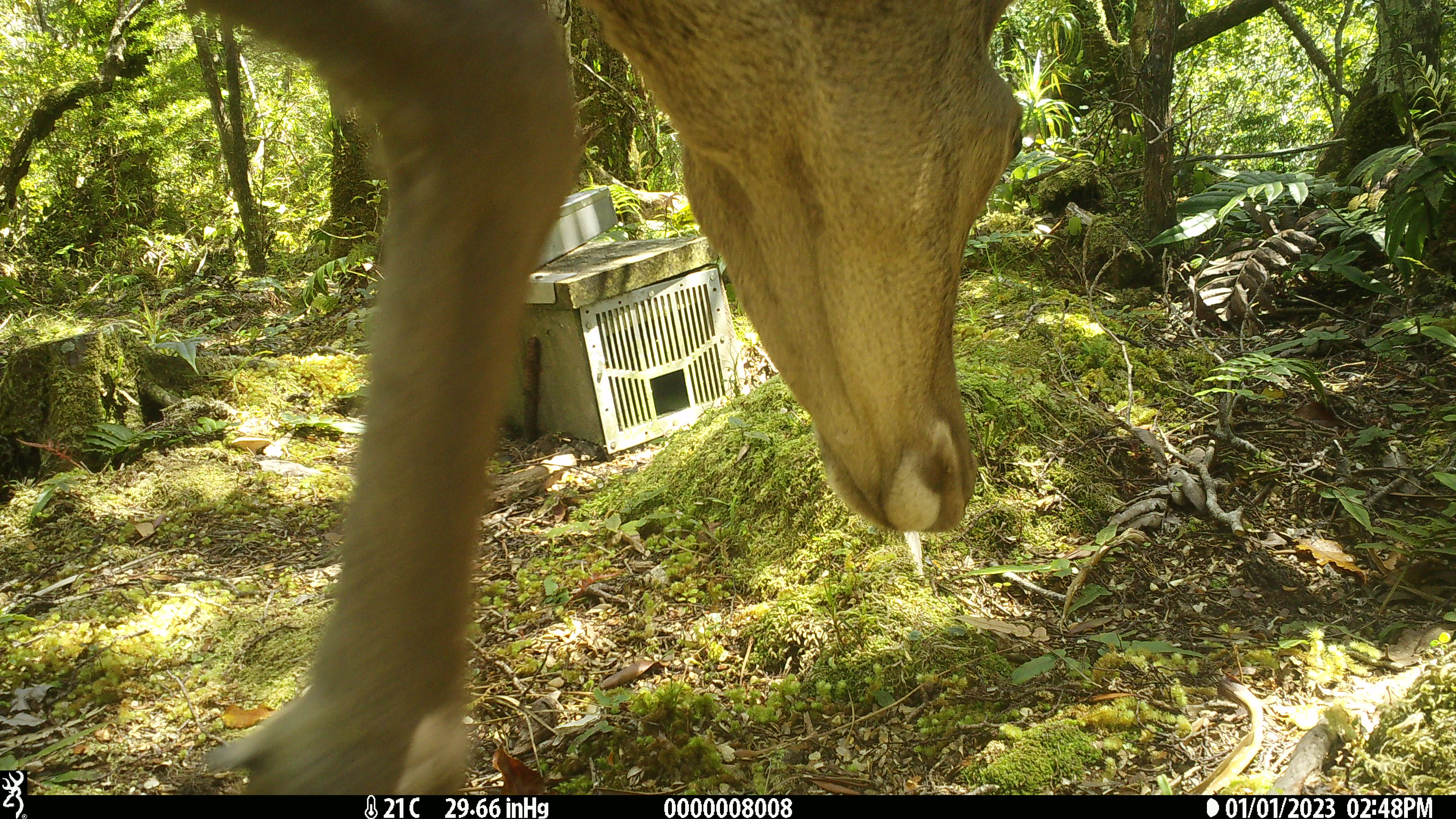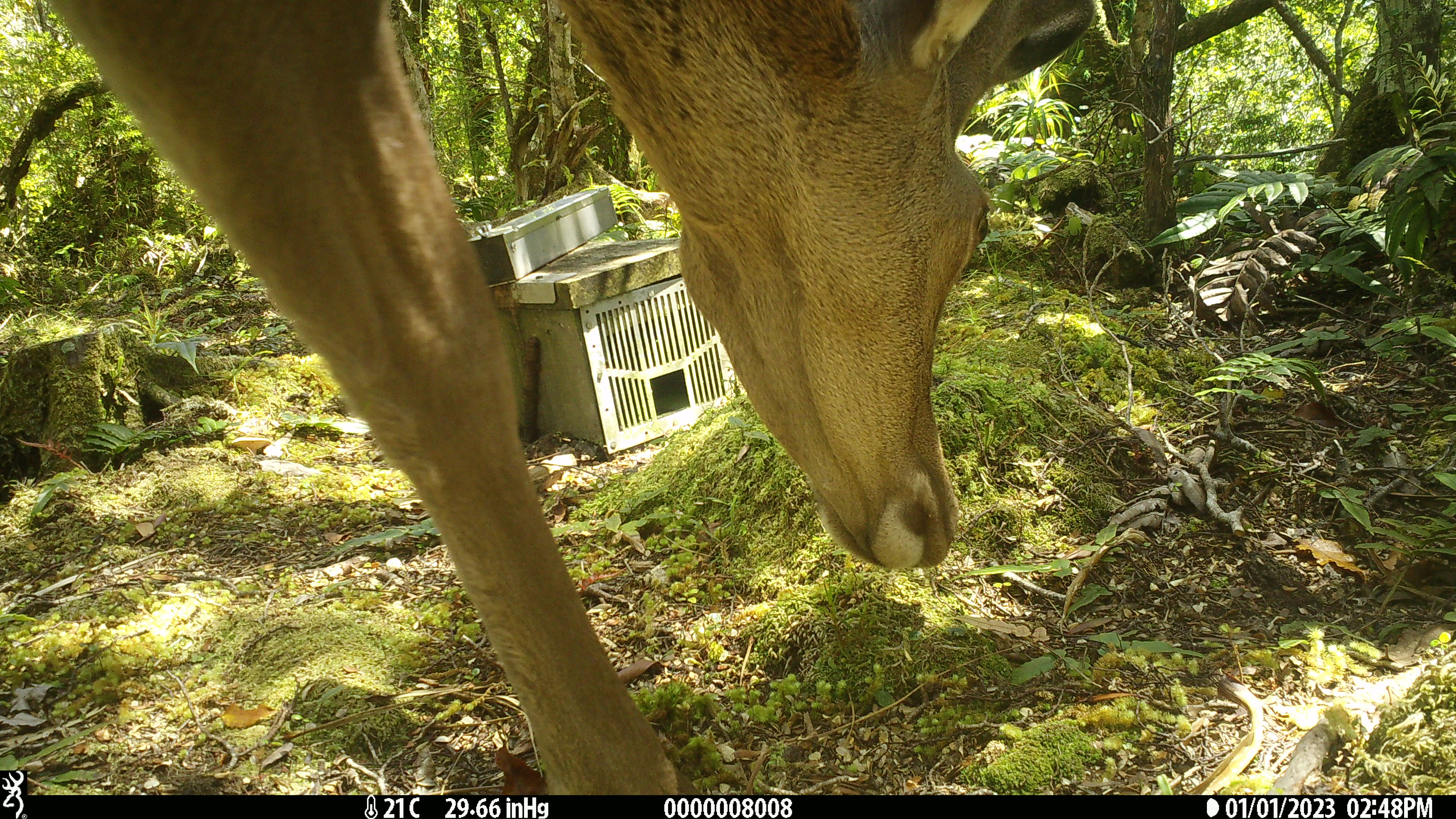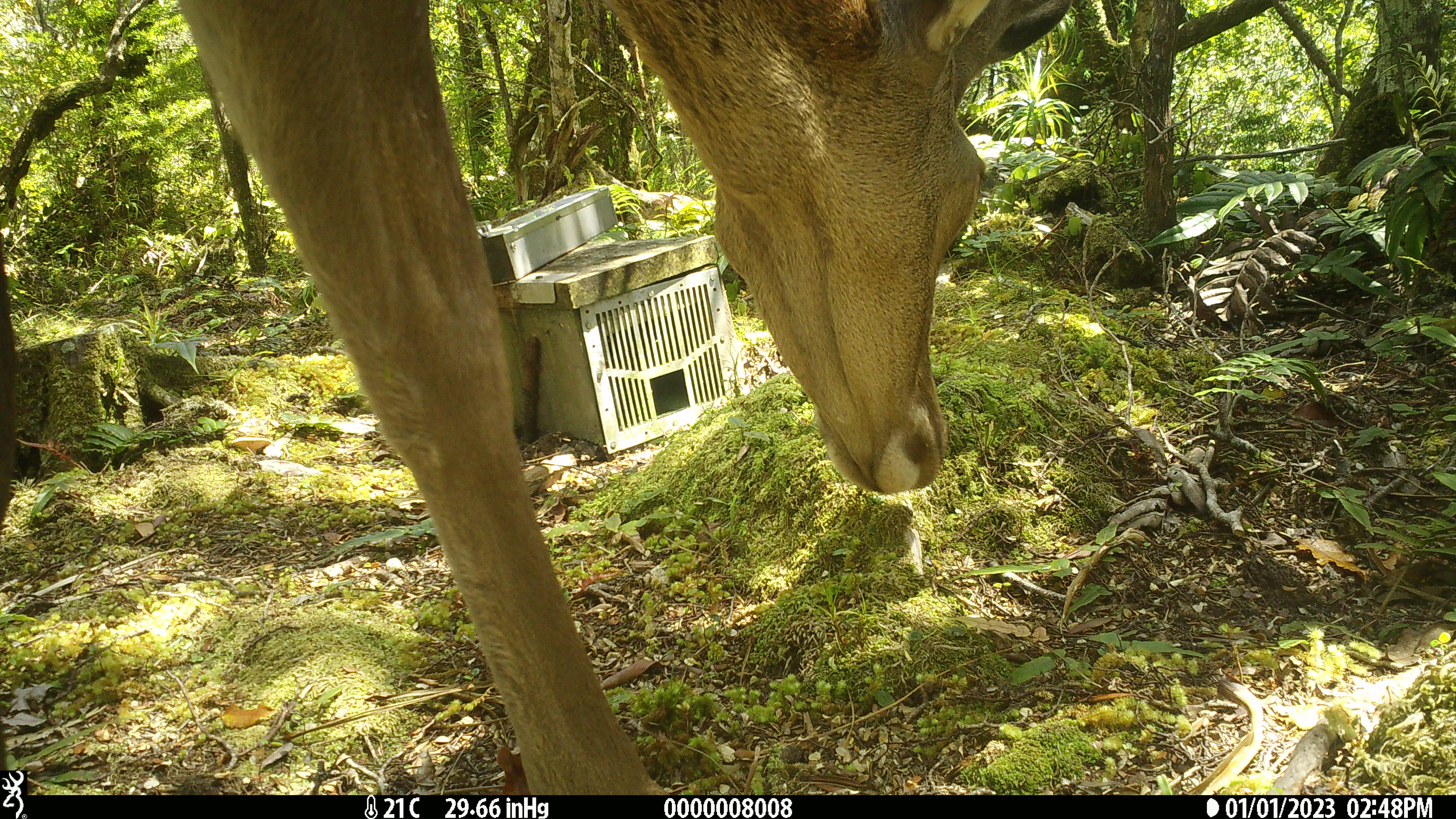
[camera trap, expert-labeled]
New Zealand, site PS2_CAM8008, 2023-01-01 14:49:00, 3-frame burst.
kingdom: Animalia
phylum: Chordata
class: Mammalia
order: Artiodactyla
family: Cervidae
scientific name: Cervidae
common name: deer